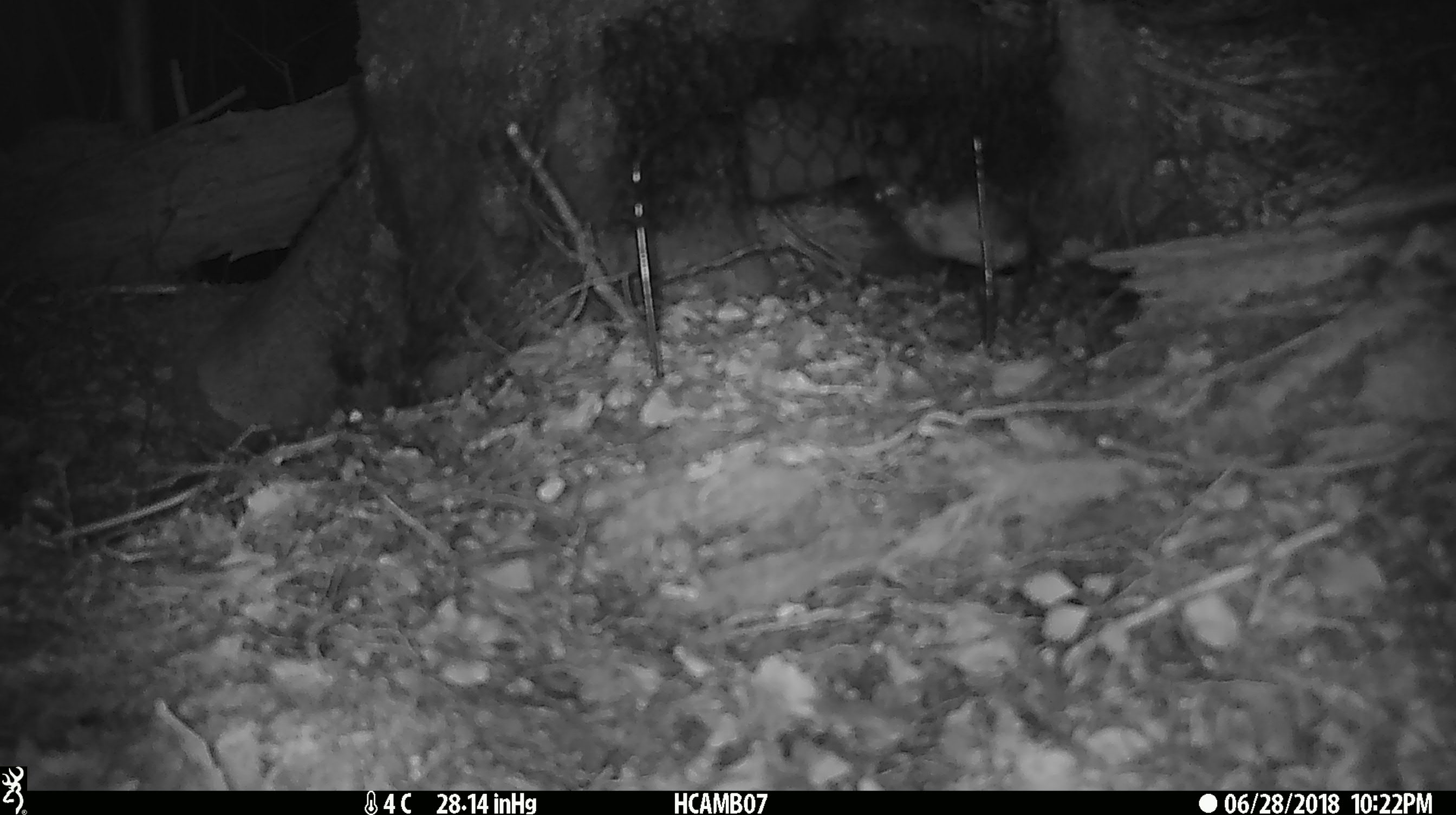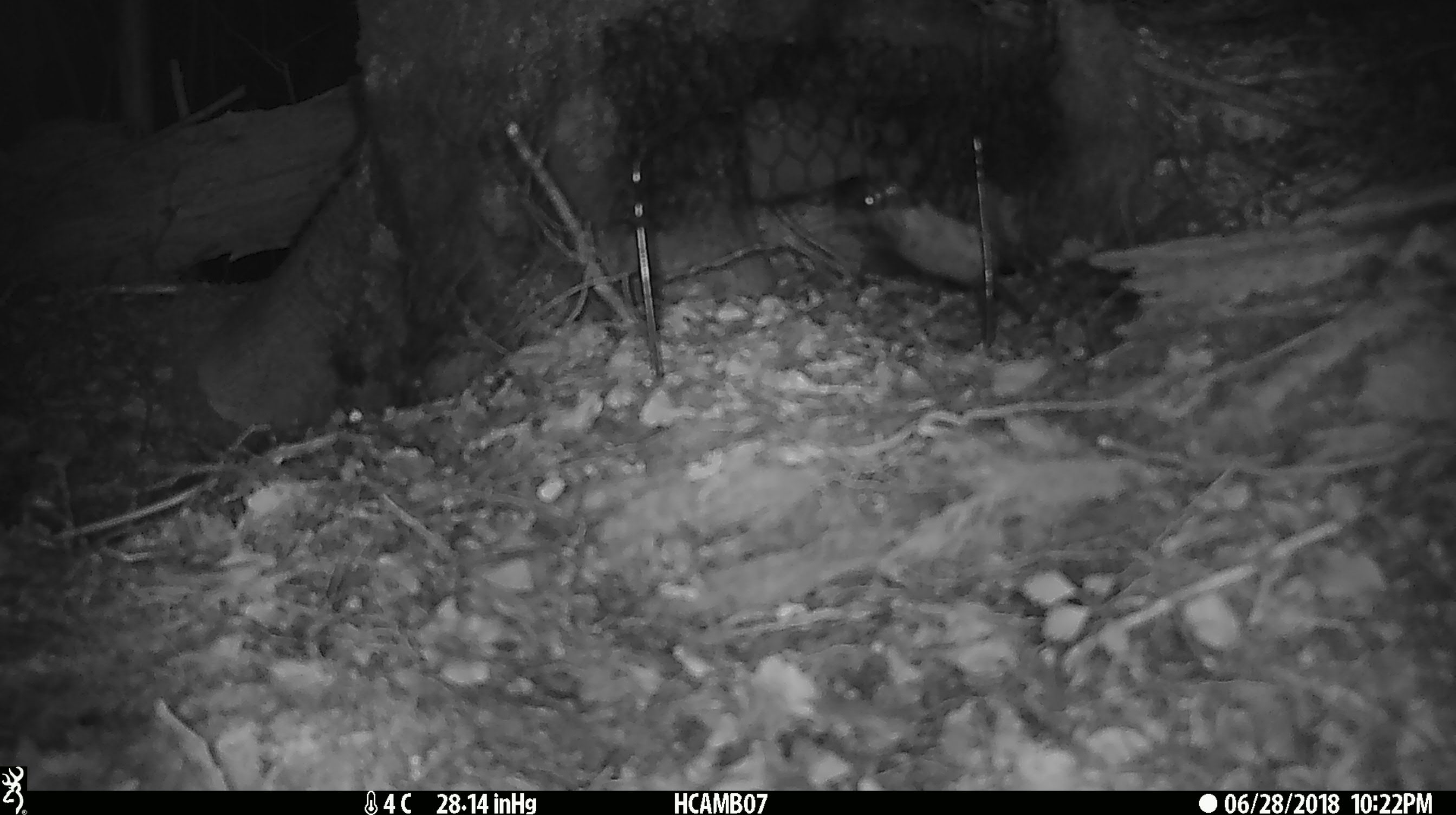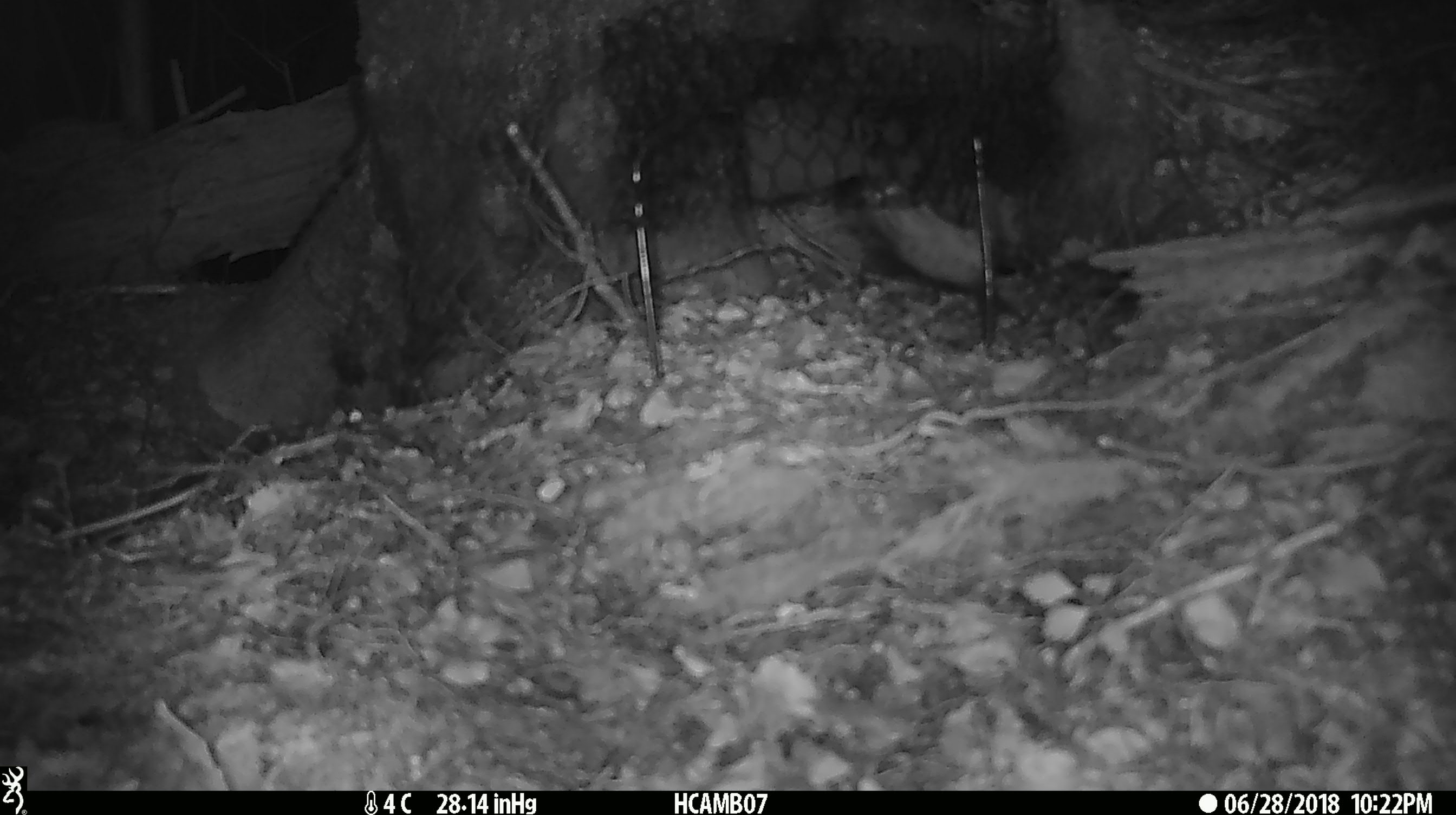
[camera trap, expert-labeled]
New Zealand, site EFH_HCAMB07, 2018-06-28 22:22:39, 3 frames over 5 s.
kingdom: Animalia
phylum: Chordata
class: Mammalia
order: Rodentia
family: Muridae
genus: Mus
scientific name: Mus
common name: mouse